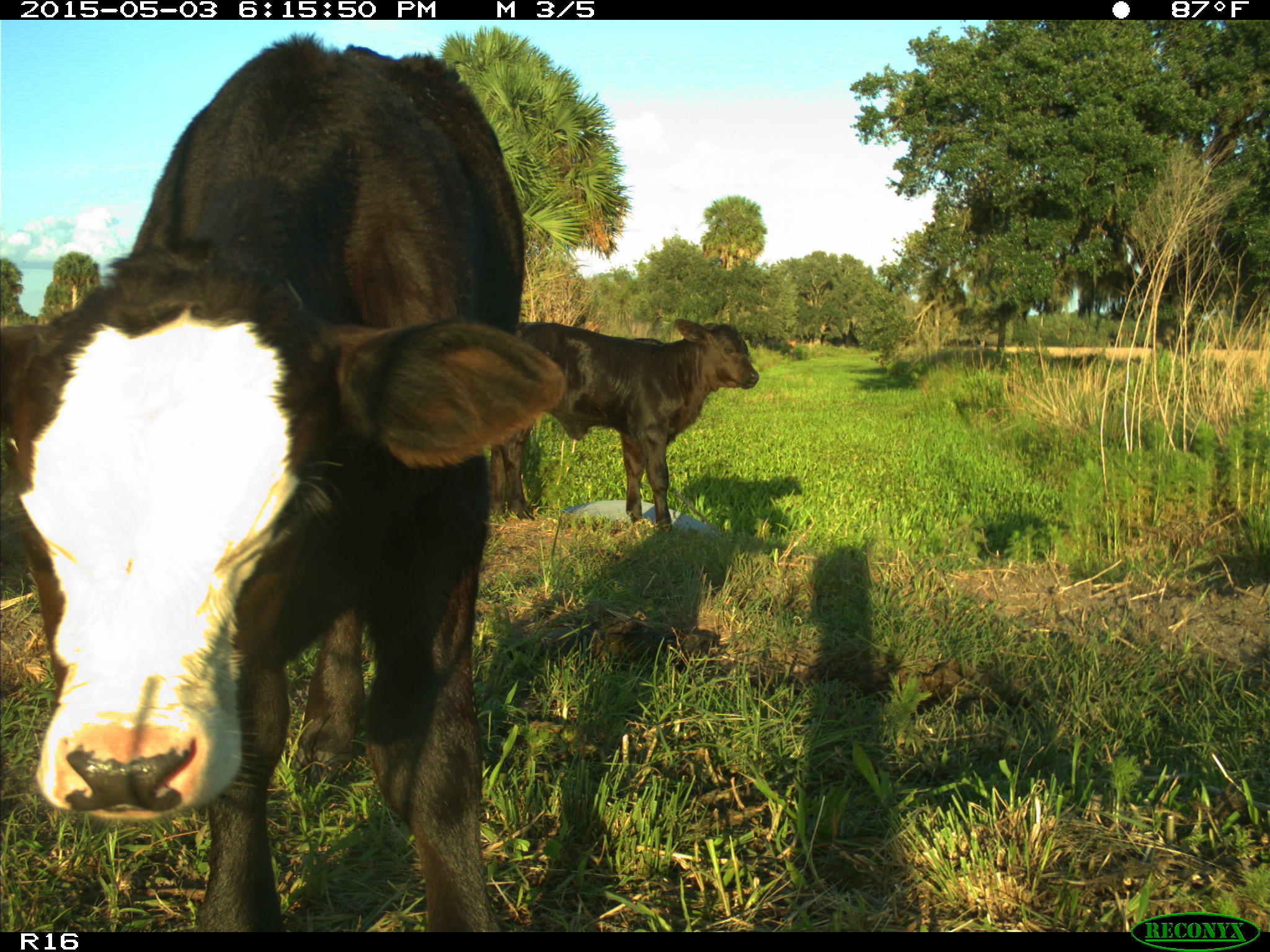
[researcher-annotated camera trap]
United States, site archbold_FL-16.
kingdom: Animalia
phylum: Chordata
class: Mammalia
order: Artiodactyla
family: Bovidae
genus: Bos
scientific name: Bos taurus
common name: domestic cow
Bos taurus (domestic cow).